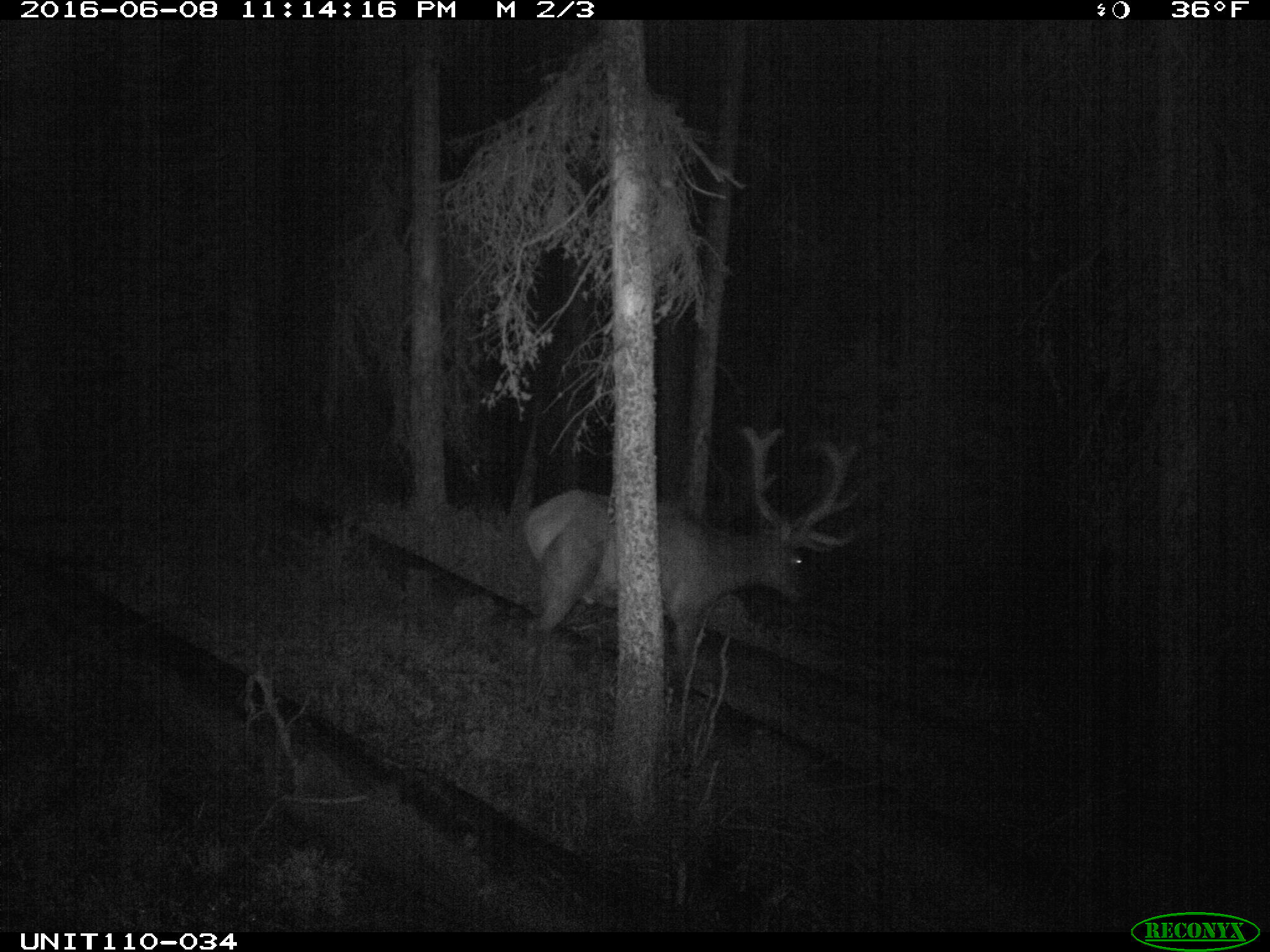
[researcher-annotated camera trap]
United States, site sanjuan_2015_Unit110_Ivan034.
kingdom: Animalia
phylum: Chordata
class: Mammalia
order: Artiodactyla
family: Cervidae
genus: Cervus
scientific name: Cervus elaphus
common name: red deer